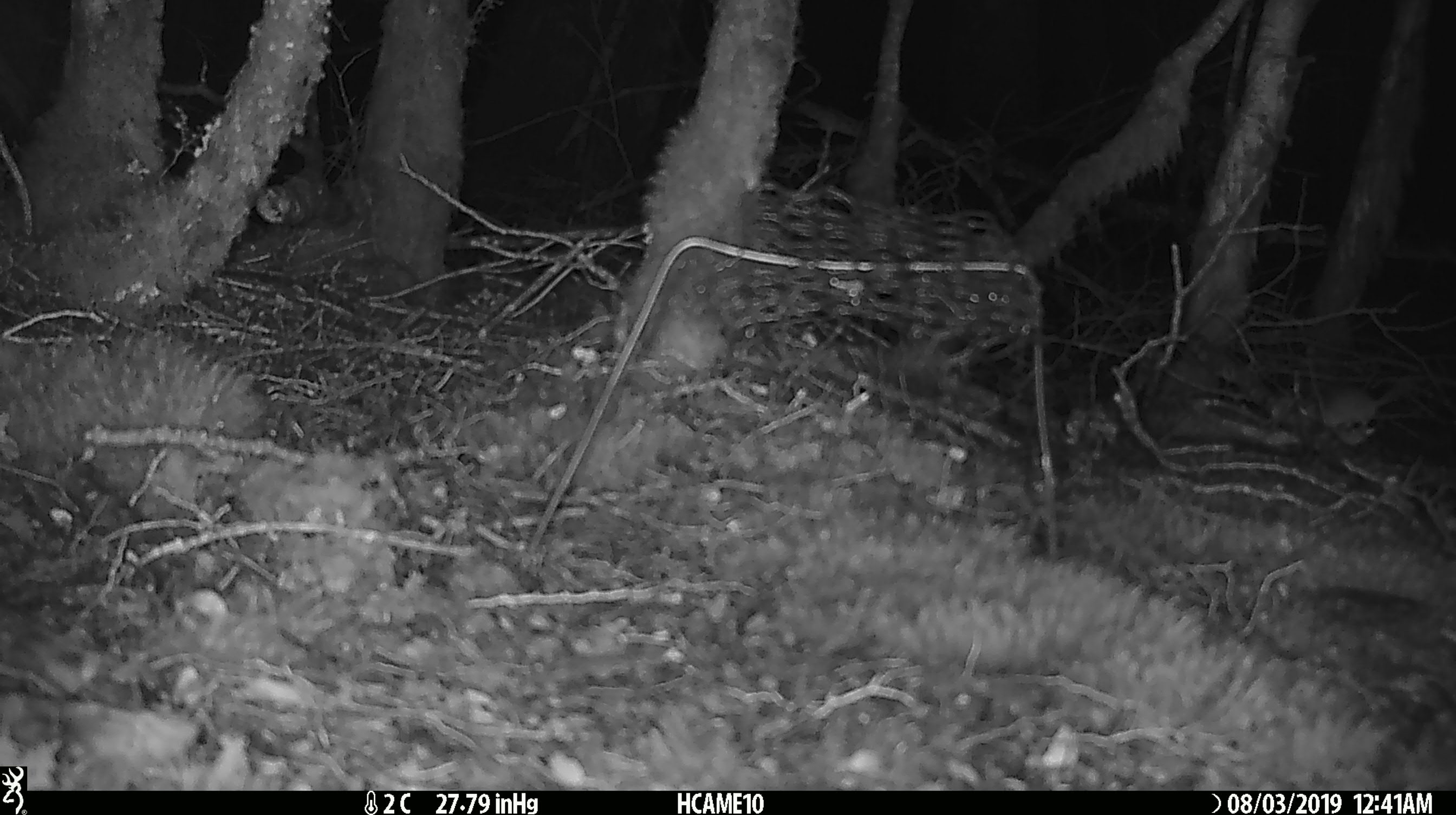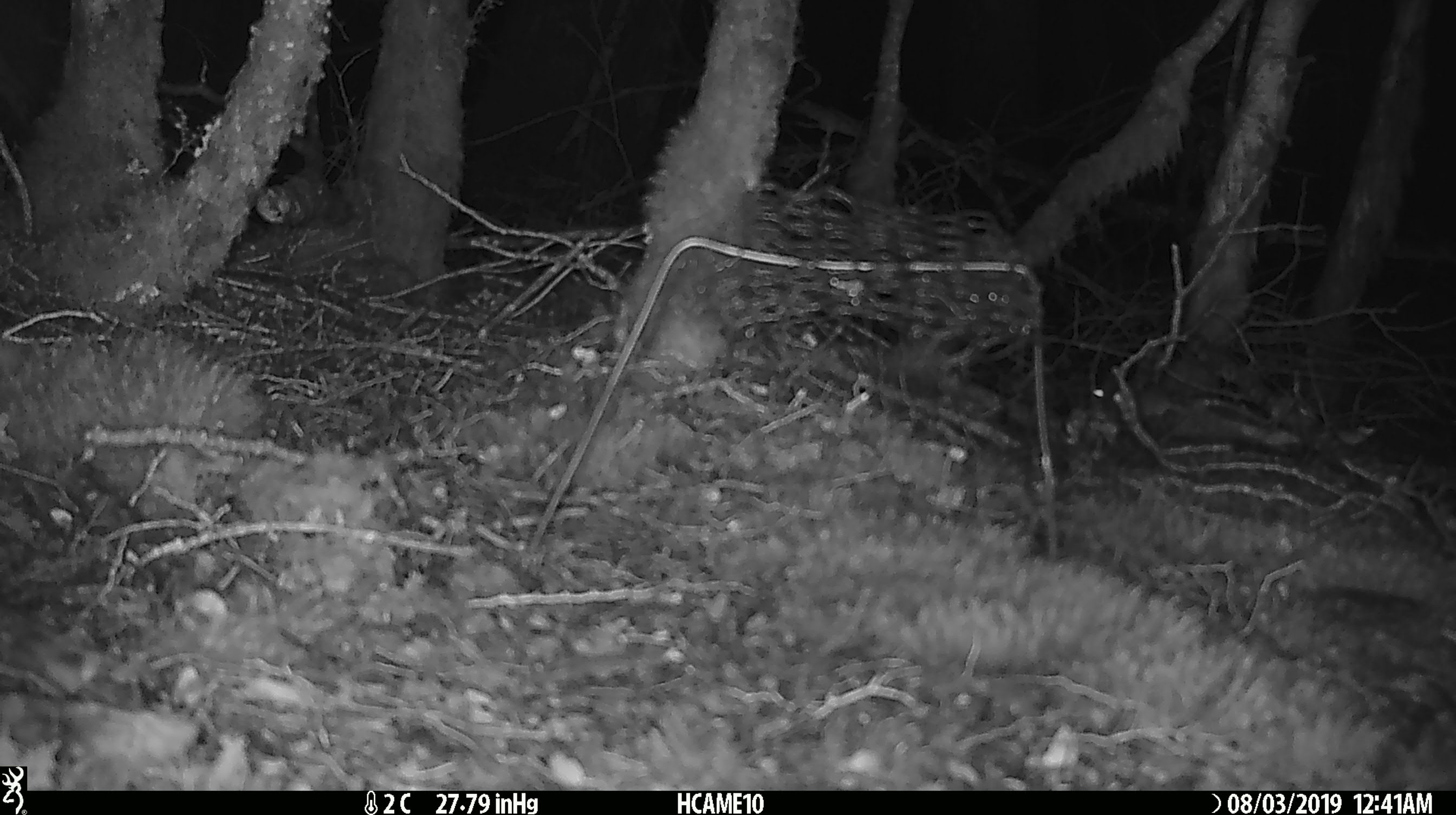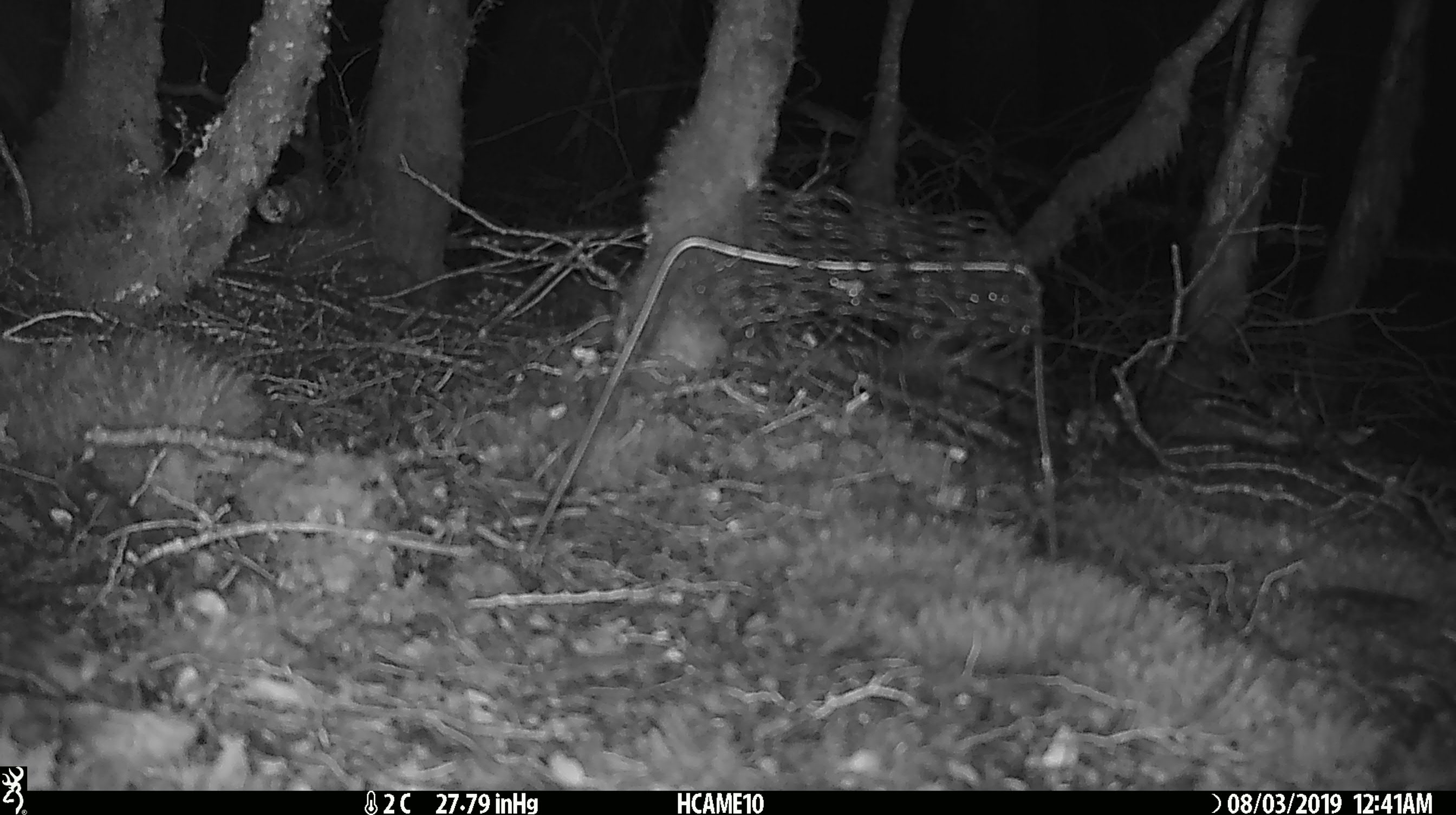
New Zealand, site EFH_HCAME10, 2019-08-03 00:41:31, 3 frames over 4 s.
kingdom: Animalia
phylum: Chordata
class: Mammalia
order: Rodentia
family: Muridae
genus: Mus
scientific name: Mus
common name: mouse